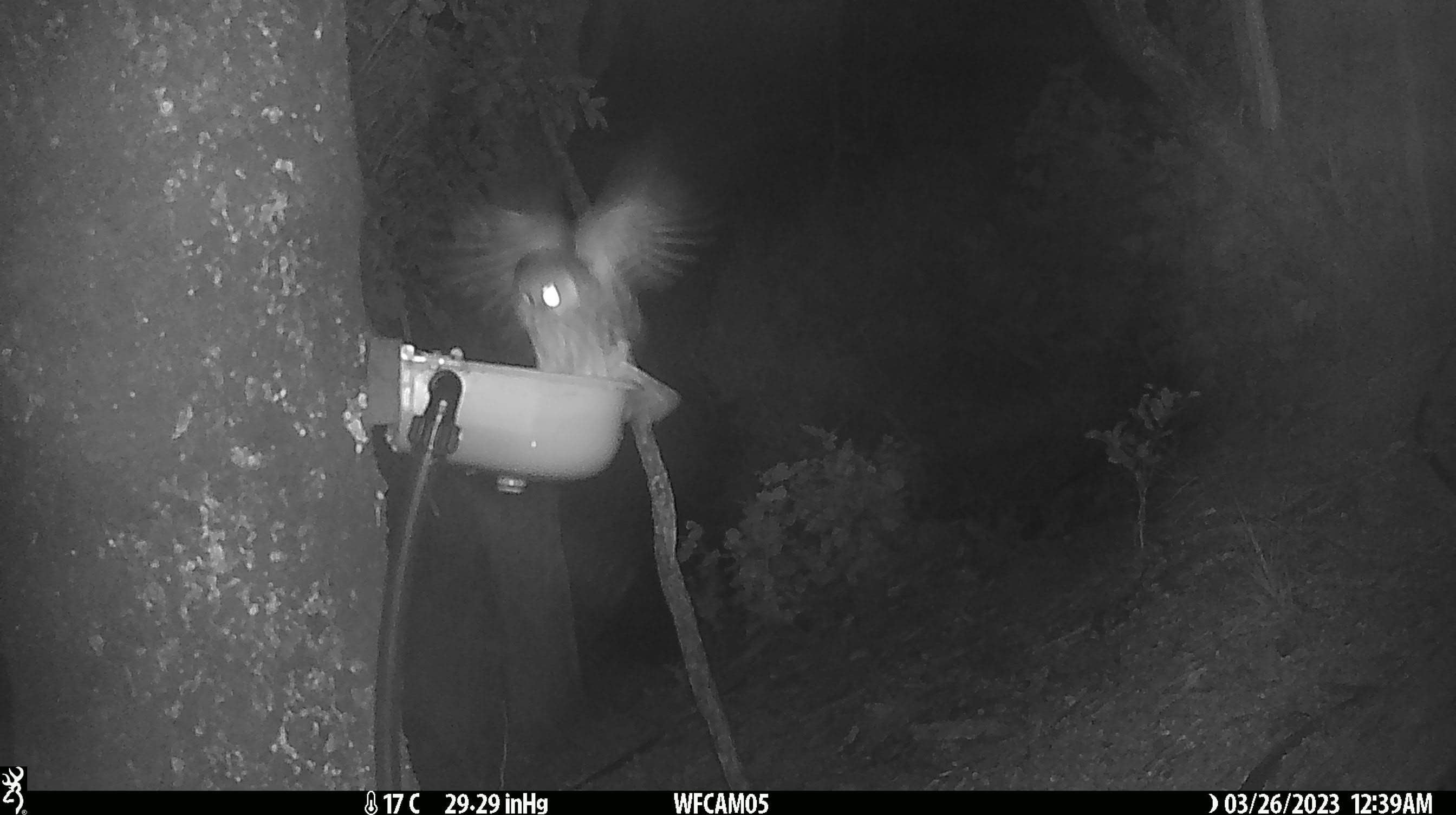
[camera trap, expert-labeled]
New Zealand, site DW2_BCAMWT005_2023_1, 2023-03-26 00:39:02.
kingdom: Animalia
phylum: Chordata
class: Aves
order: Strigiformes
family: Strigidae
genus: Ninox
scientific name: Ninox novaeseelandiae novaeseelandiae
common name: morepork